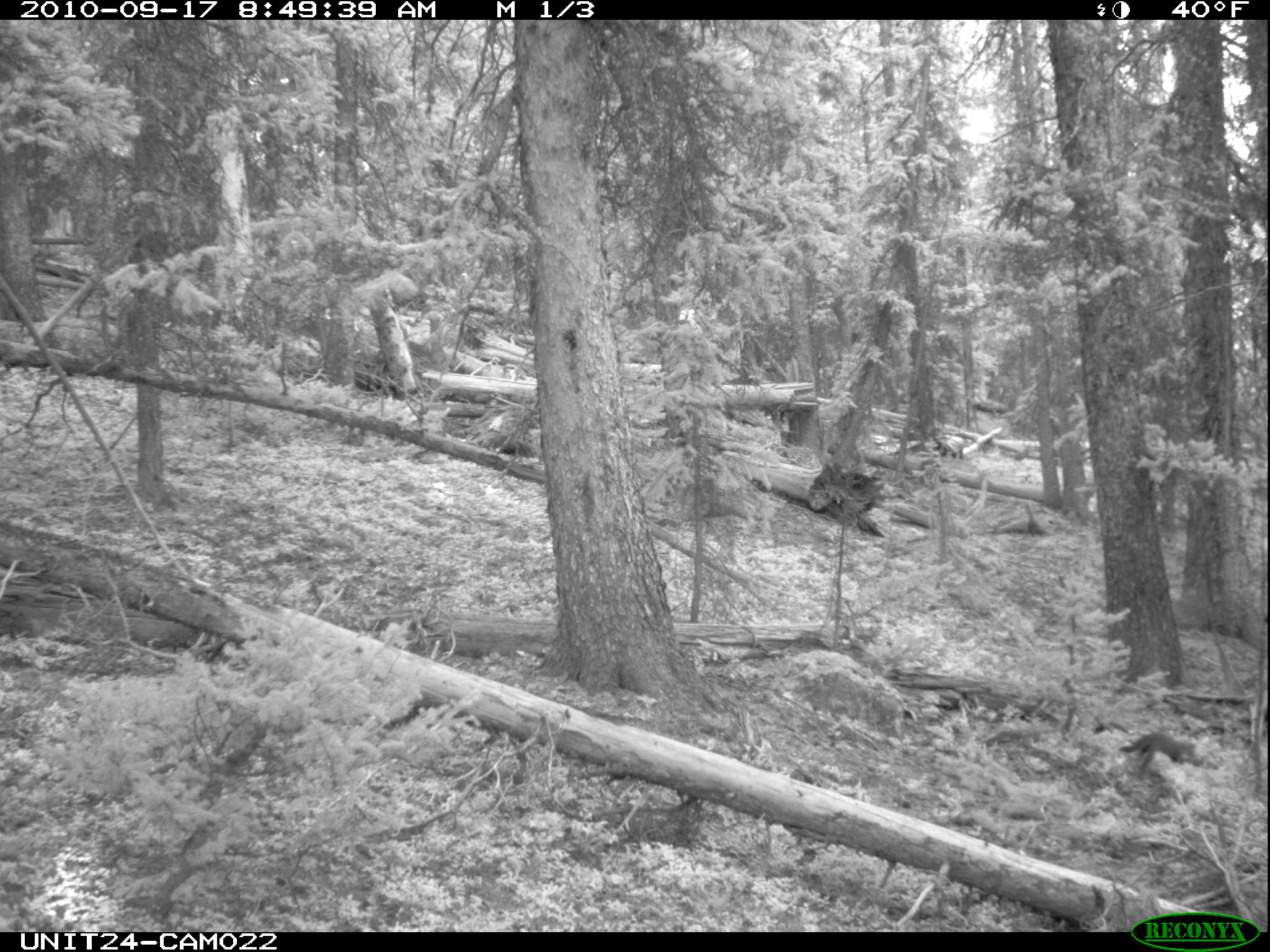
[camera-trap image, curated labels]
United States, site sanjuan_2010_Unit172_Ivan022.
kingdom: Animalia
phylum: Chordata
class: Mammalia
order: Carnivora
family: Mustelidae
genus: Martes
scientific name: Martes americana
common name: american marten